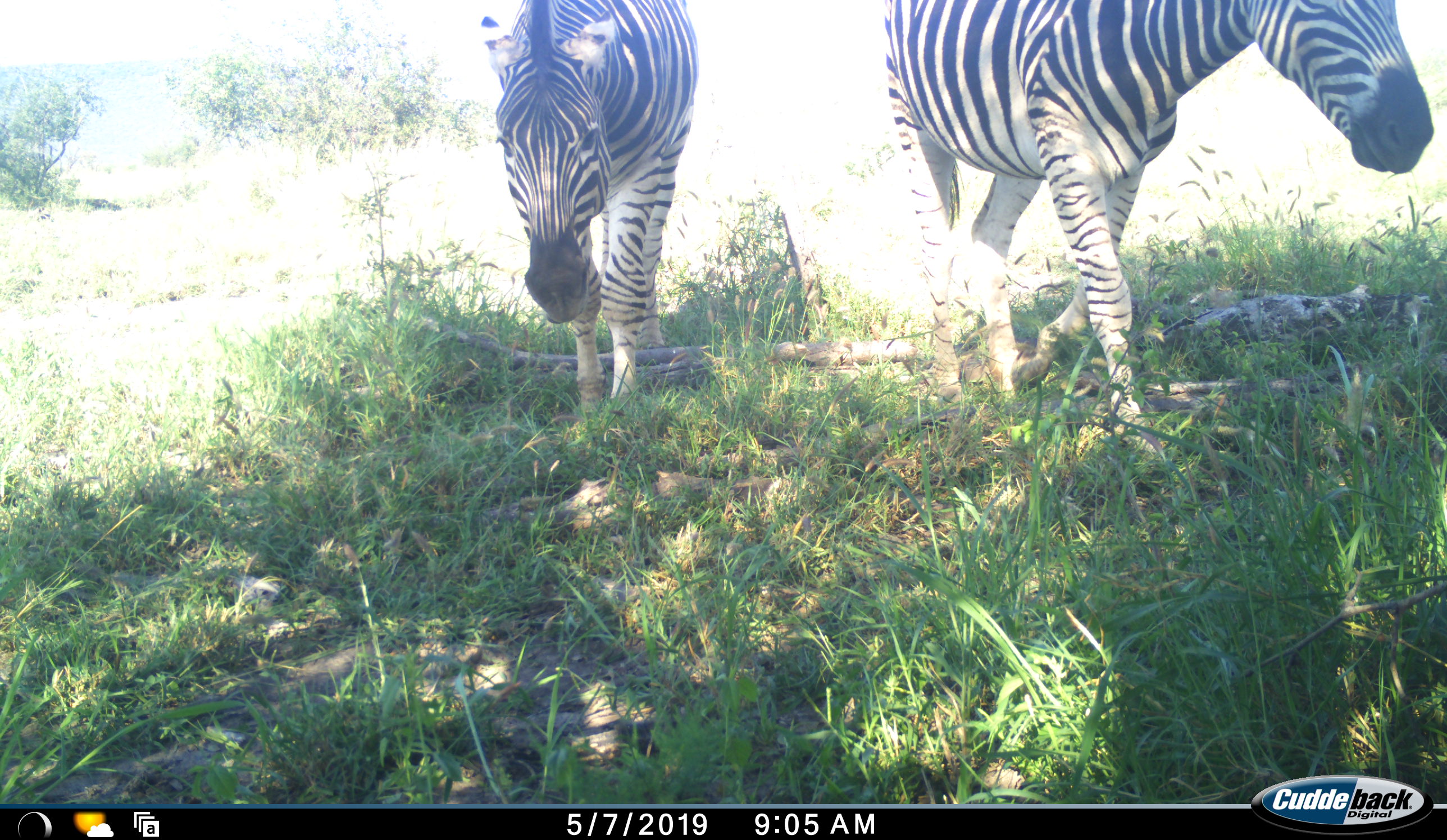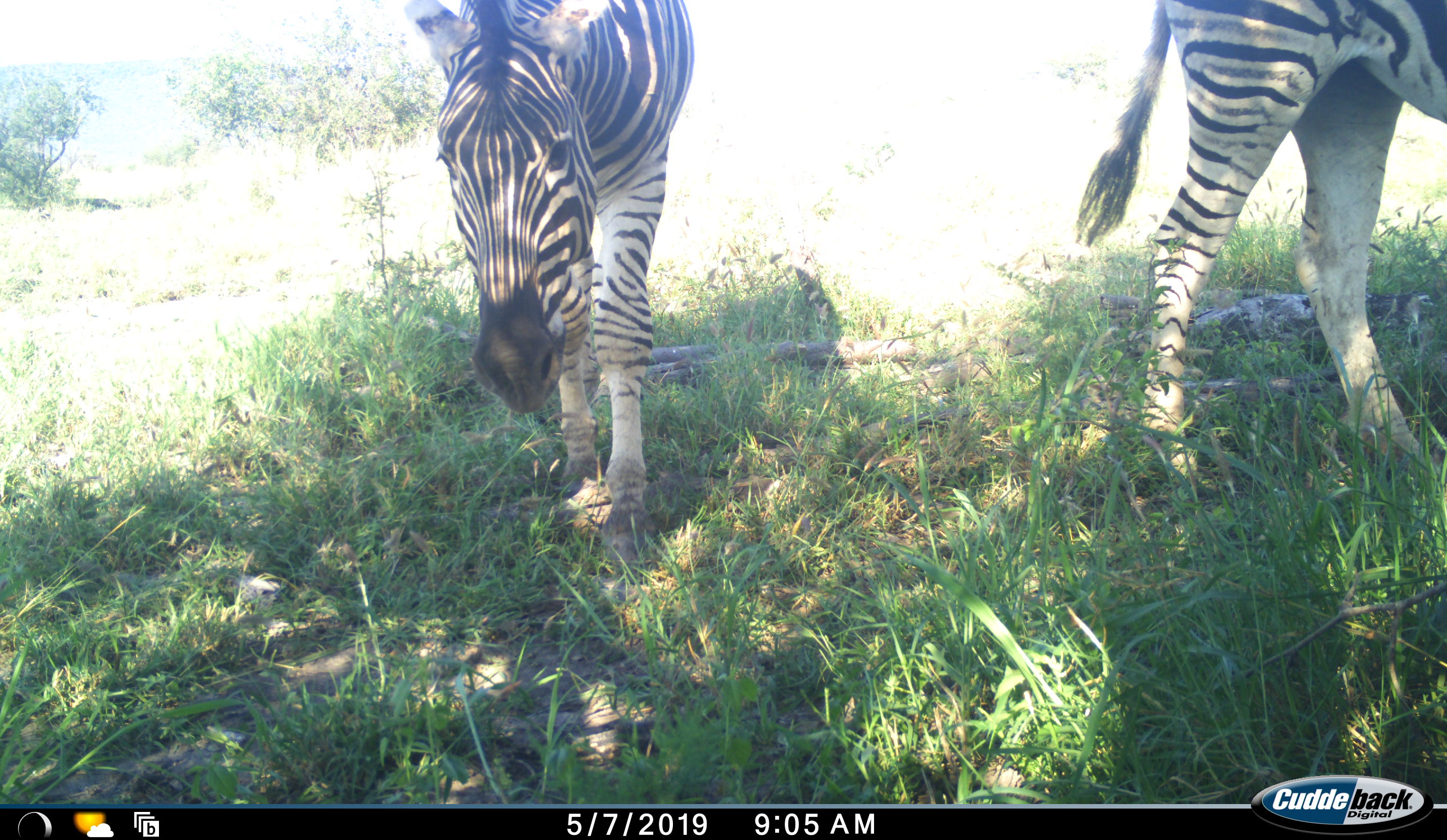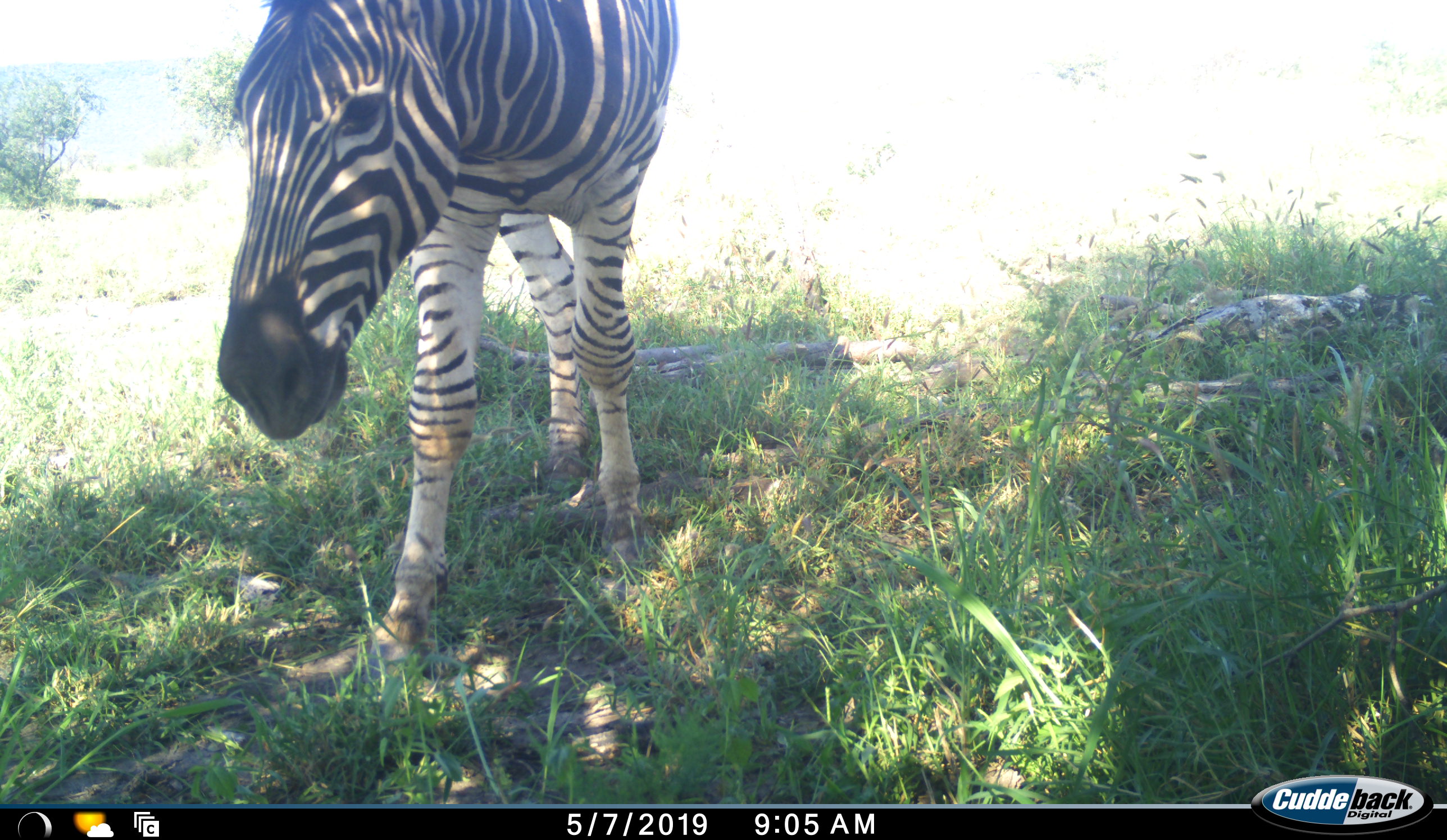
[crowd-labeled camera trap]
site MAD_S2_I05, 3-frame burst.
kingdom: Animalia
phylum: Chordata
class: Mammalia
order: Perissodactyla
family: Equidae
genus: Equus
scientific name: Equus quagga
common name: plains zebra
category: zebraplains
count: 2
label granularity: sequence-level